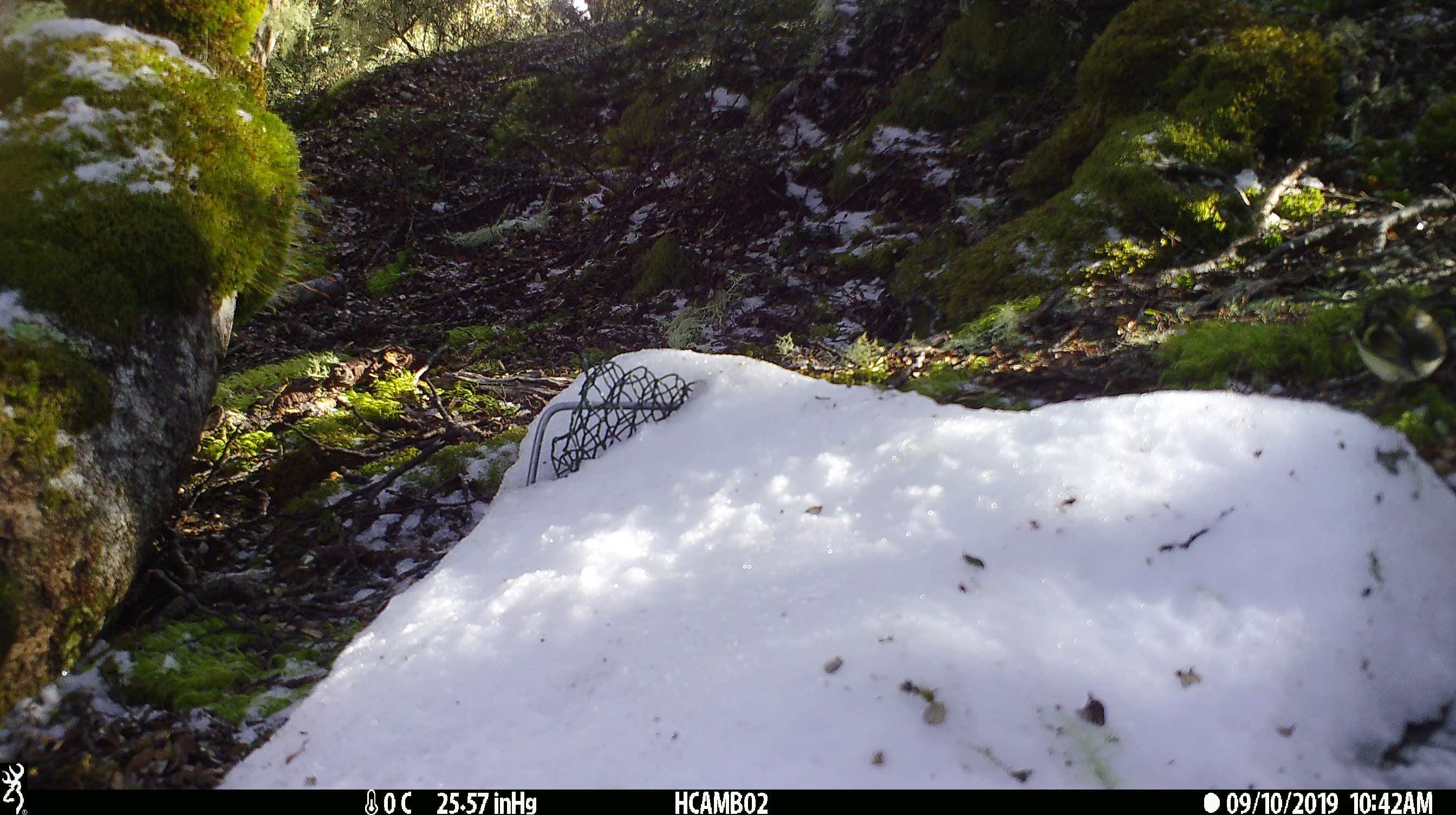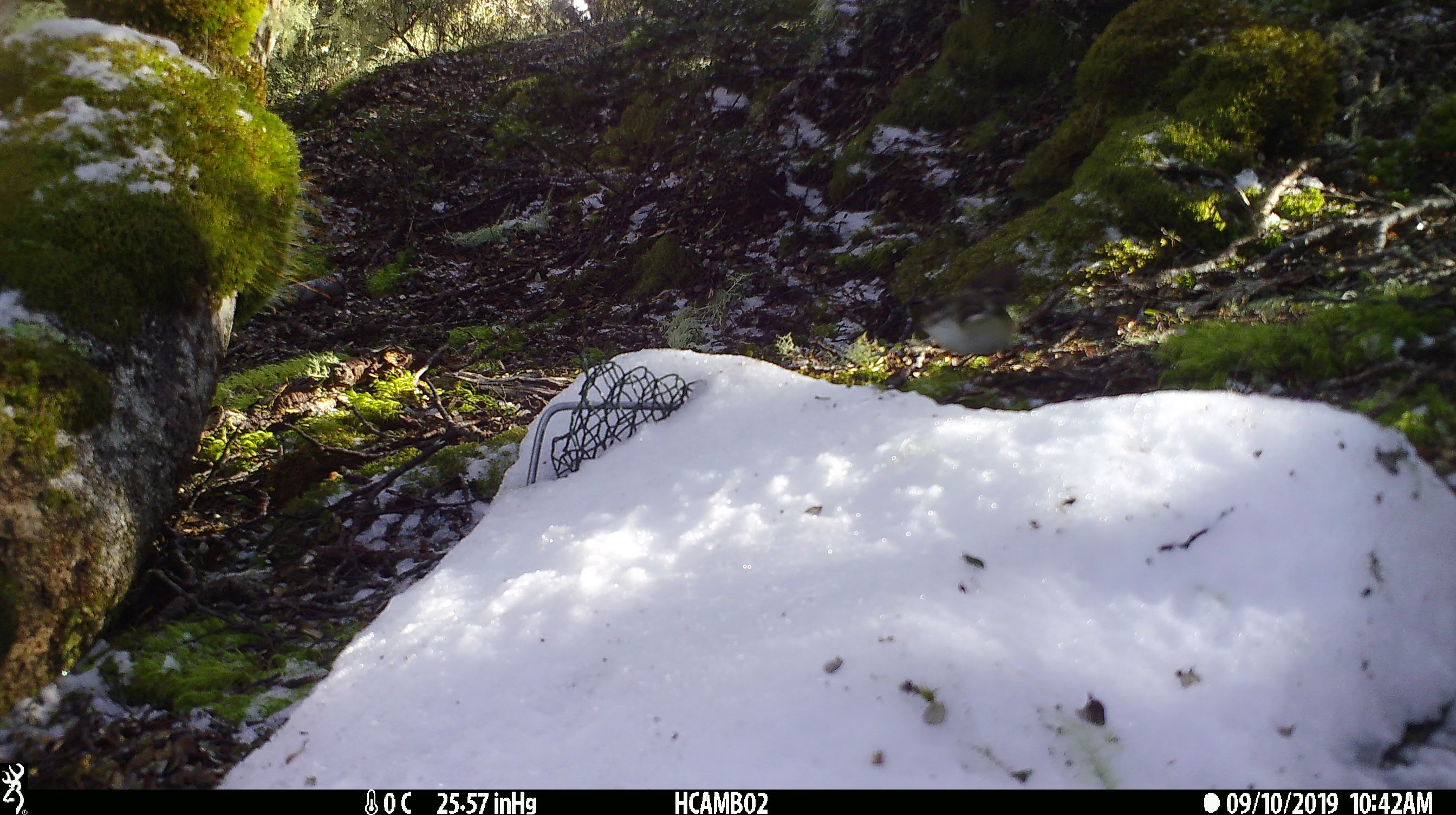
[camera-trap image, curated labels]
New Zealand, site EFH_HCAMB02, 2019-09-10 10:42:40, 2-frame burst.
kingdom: Animalia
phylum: Chordata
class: Aves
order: Passeriformes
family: Acanthisittidae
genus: Acanthisitta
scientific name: Acanthisitta chloris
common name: rifleman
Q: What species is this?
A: Rifleman (Acanthisitta chloris).